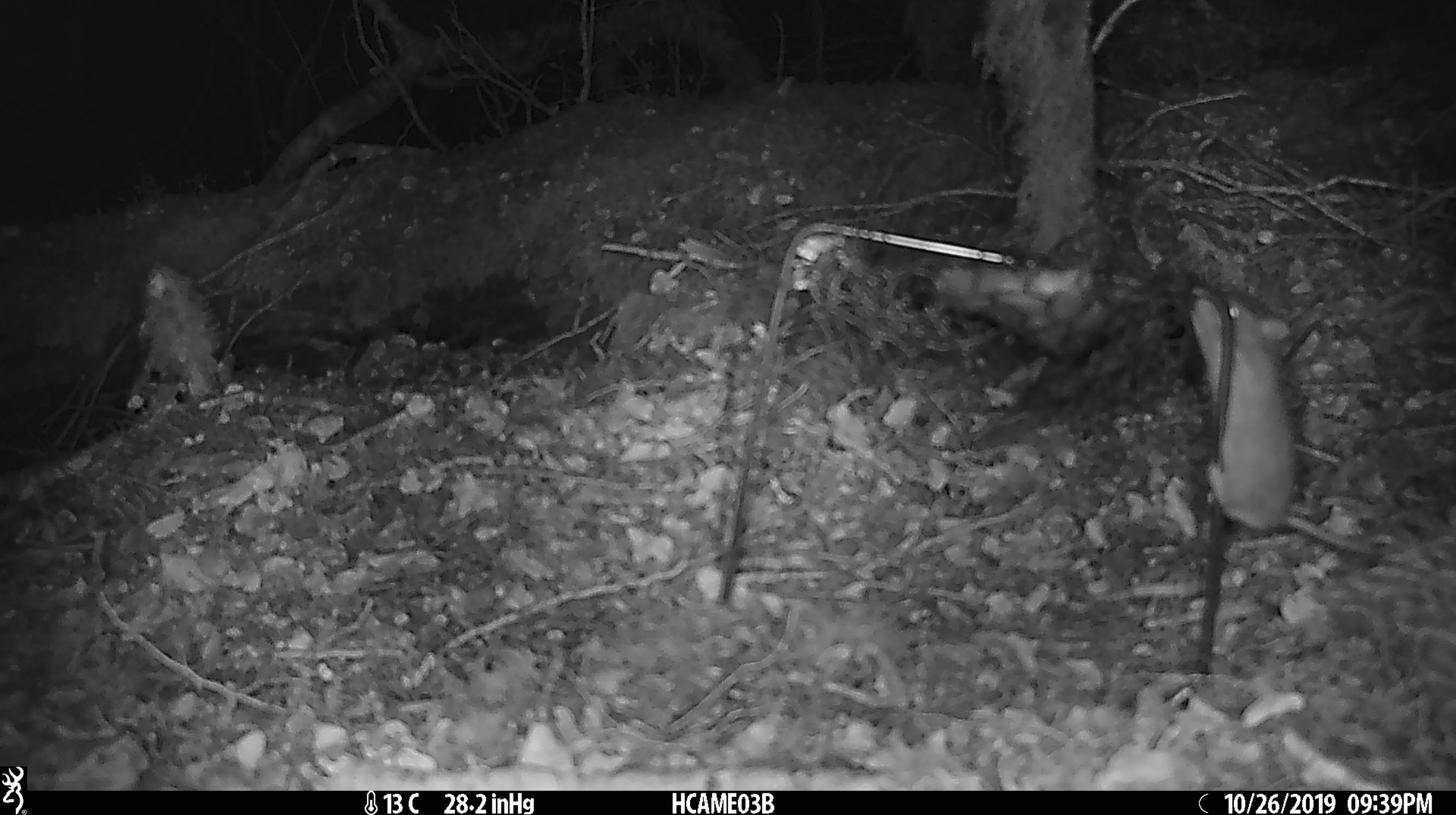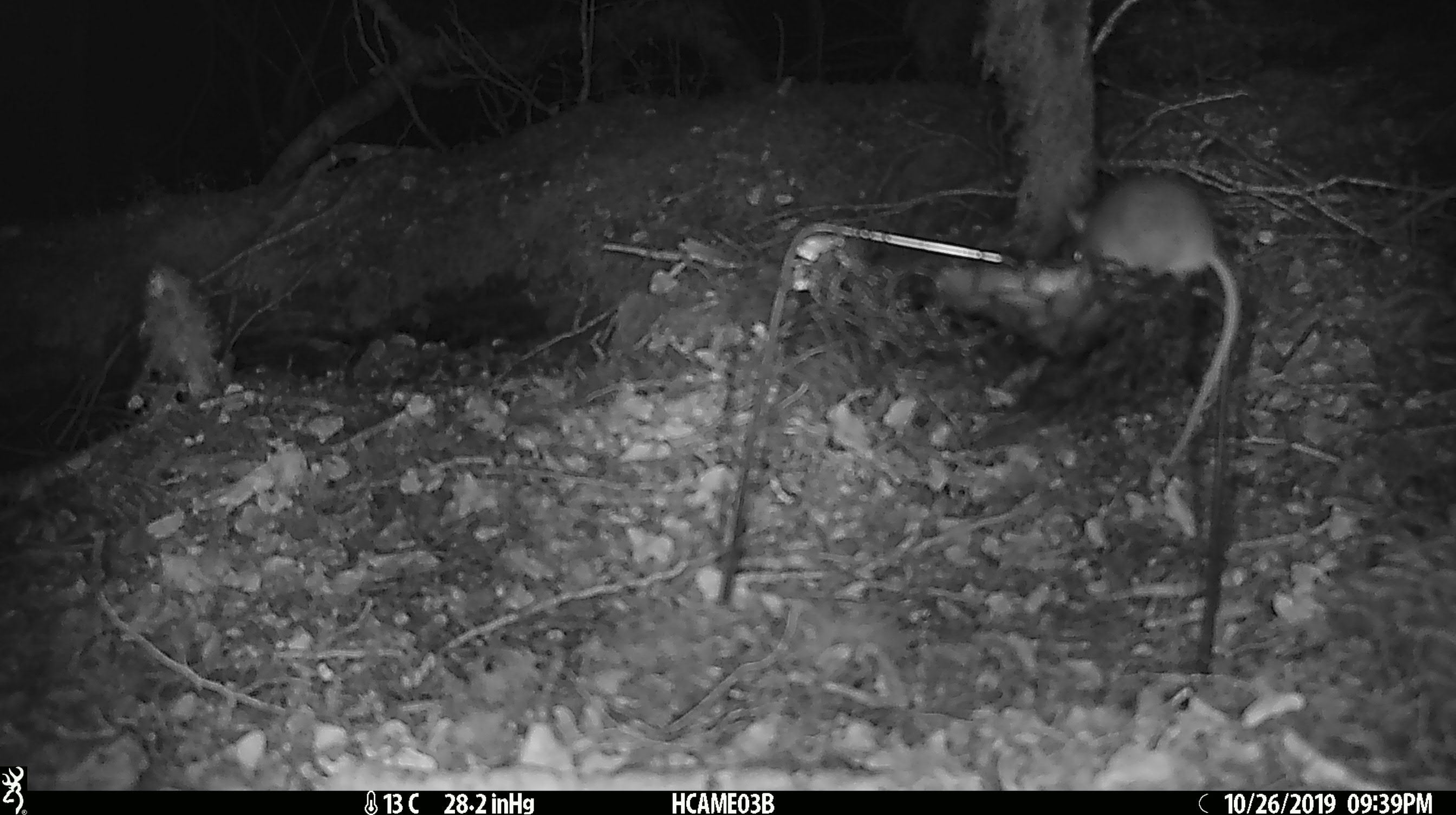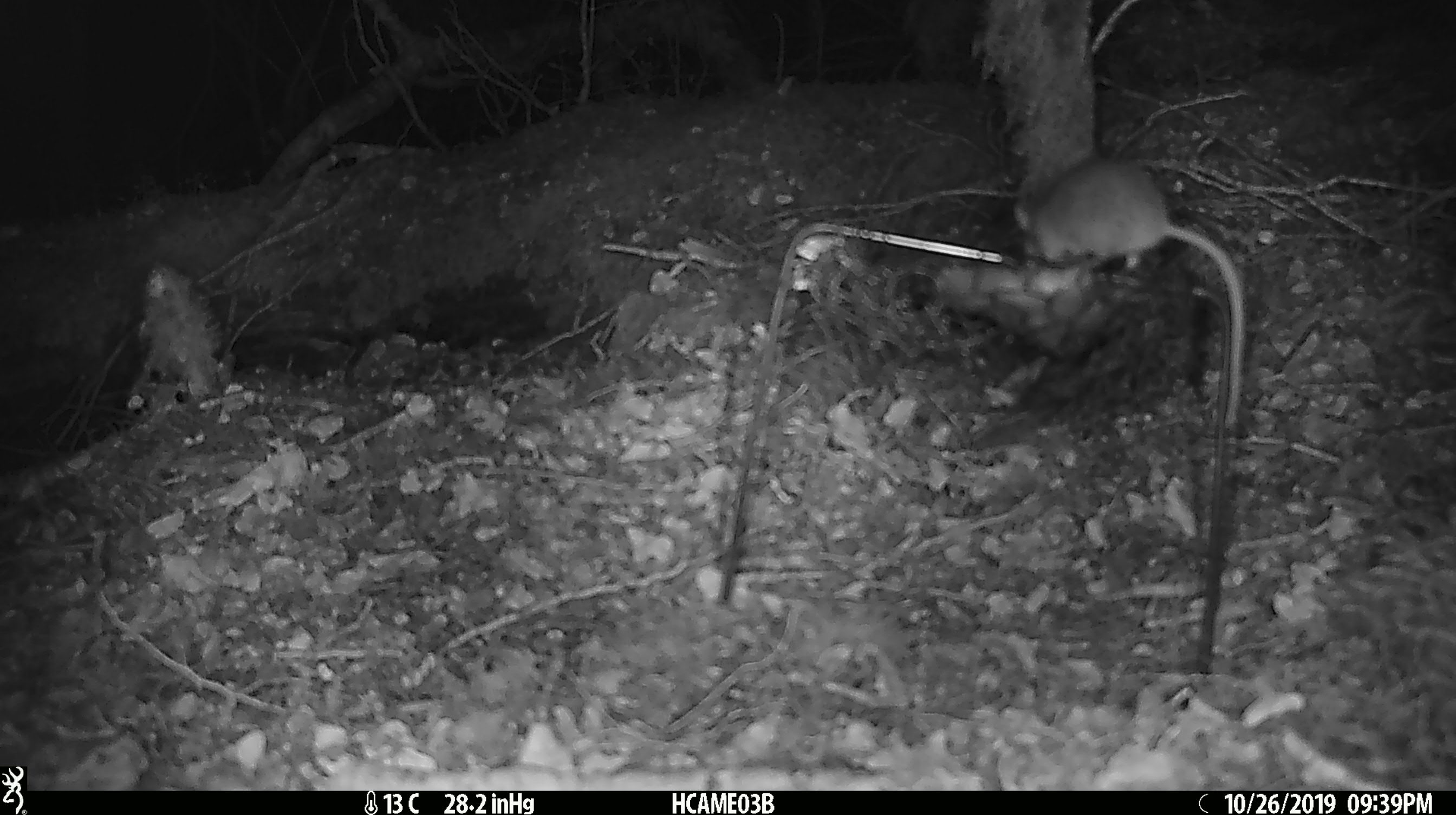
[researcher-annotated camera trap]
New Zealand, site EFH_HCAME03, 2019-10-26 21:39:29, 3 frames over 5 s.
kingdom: Animalia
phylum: Chordata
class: Mammalia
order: Rodentia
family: Muridae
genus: Mus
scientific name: Mus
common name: mouse